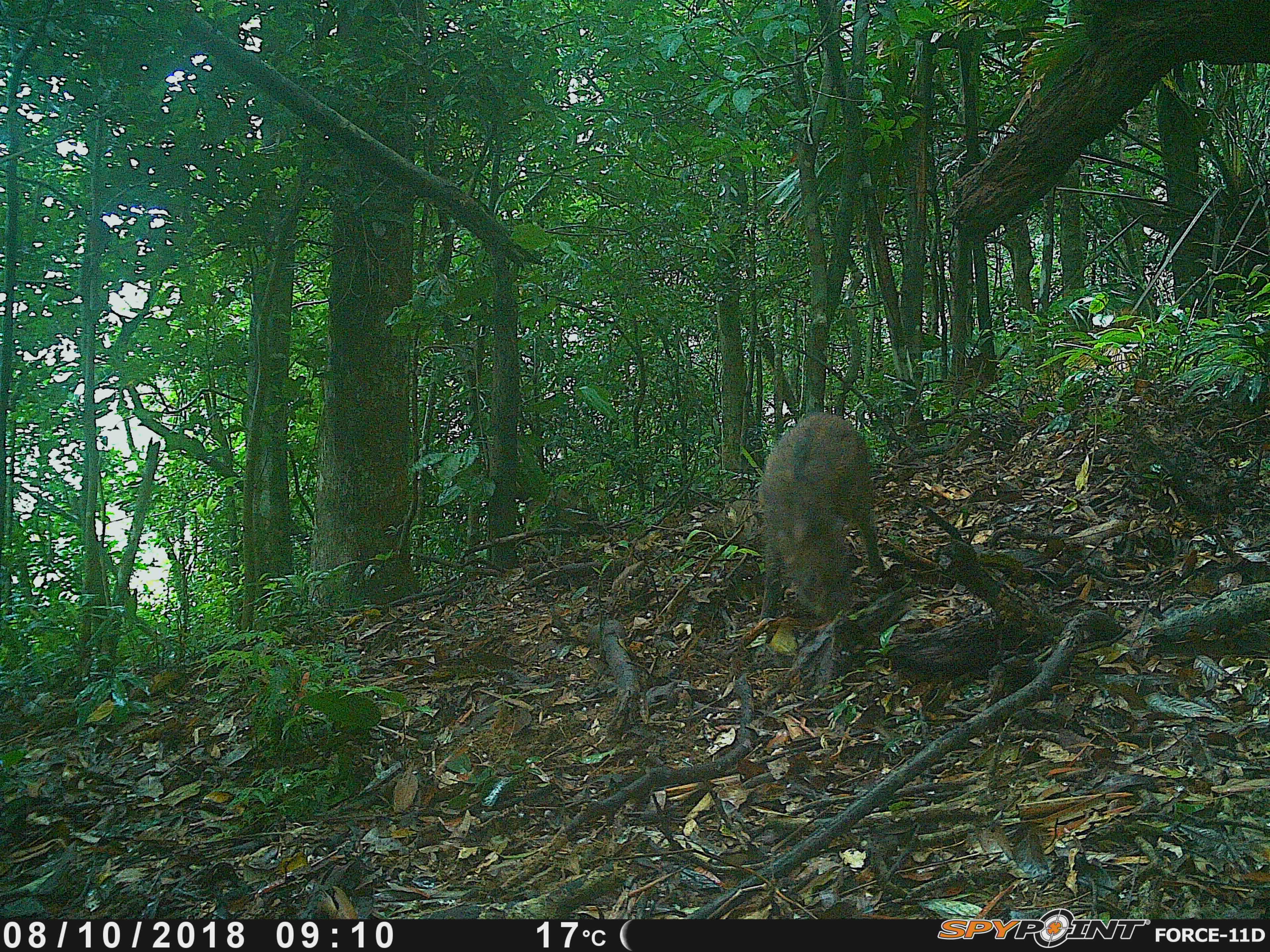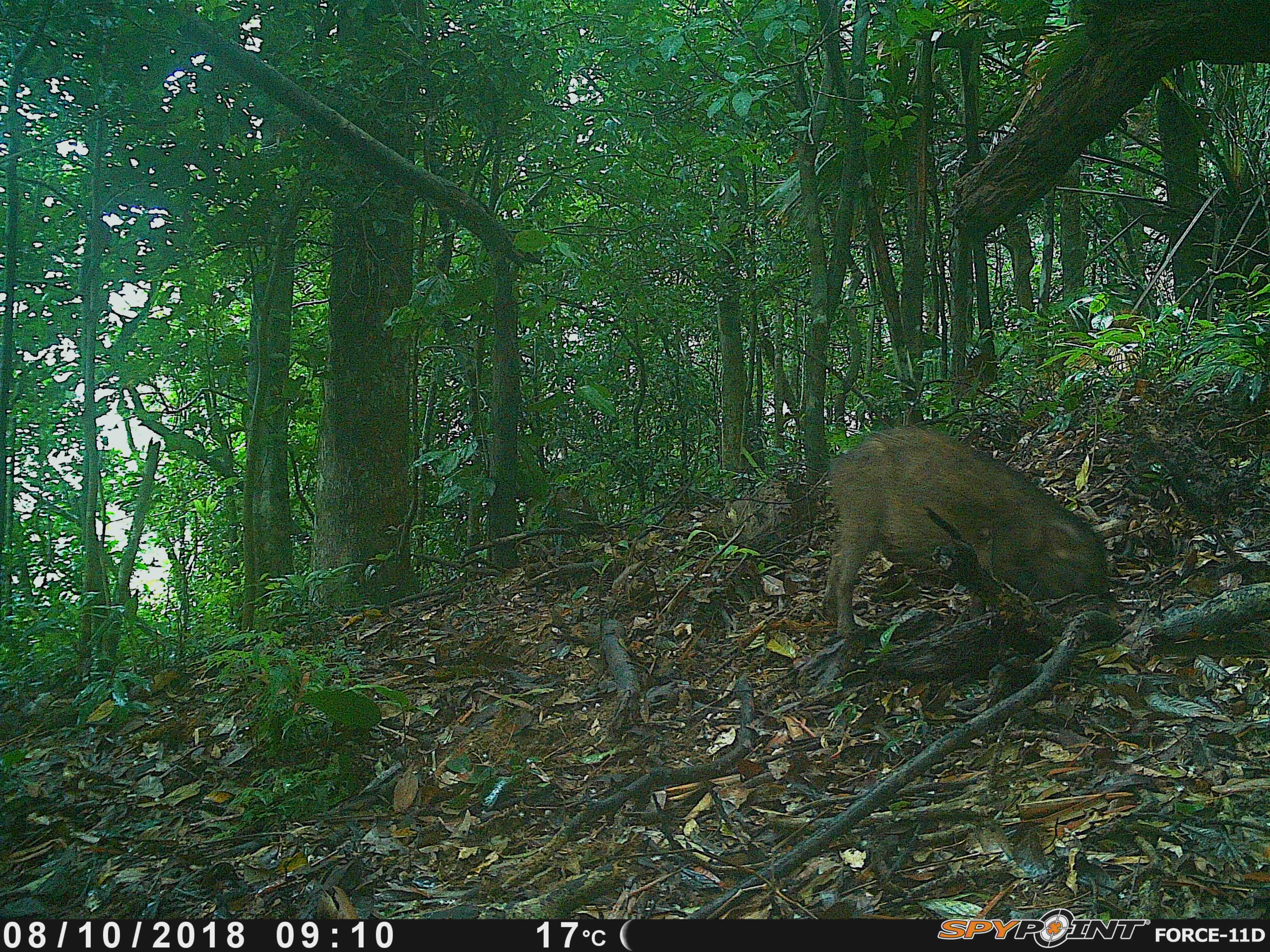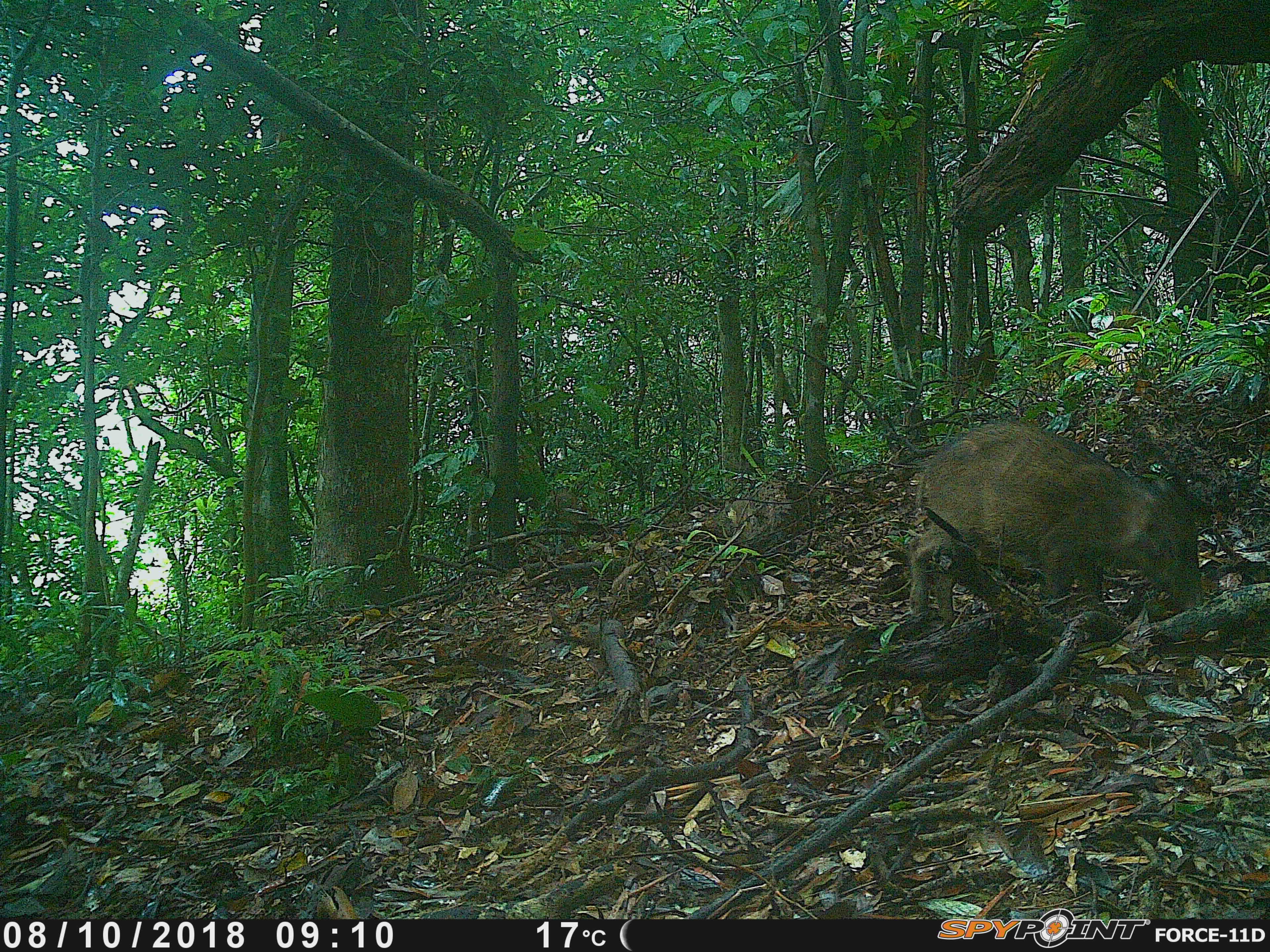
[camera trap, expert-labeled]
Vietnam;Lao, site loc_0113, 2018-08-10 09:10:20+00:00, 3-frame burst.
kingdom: Animalia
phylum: Chordata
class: Mammalia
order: Artiodactyla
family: Suidae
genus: Sus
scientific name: Sus scrofa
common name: eurasian wild pig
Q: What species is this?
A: Eurasian wild pig (Sus scrofa).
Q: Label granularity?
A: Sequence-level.